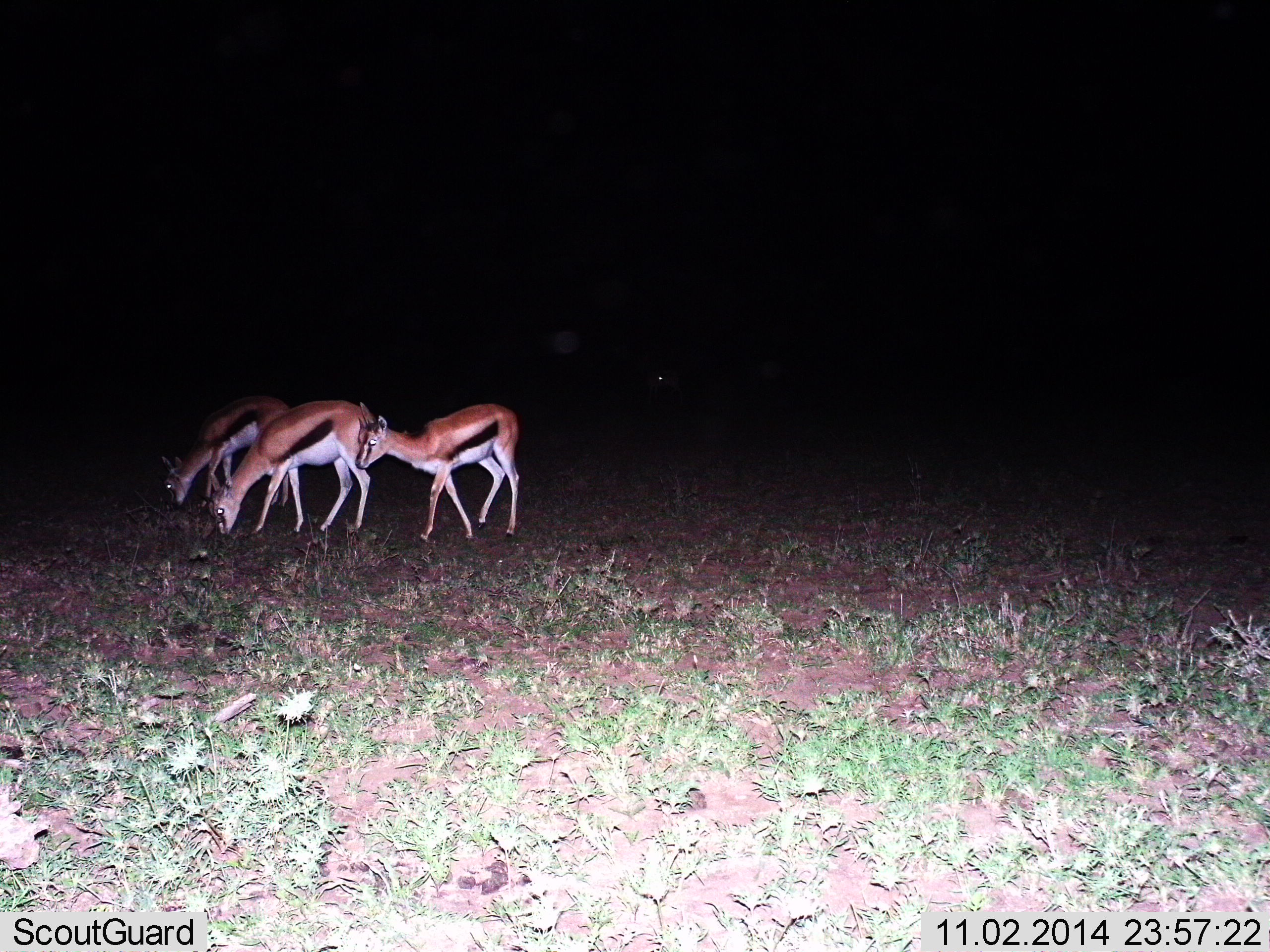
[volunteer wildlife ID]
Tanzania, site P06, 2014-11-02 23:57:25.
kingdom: Animalia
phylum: Chordata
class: Mammalia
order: Artiodactyla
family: Bovidae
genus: Eudorcas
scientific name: Eudorcas thomsonii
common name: thomson's gazelle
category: gazellethomsons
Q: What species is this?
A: Gazellethomsons (thomson's gazelle) (Eudorcas thomsonii).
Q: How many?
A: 3.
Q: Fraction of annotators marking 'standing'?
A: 50%.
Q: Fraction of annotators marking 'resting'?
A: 0%.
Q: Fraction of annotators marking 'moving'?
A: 10%.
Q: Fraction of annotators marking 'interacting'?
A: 0%.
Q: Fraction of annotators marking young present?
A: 0%.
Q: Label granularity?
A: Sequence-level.